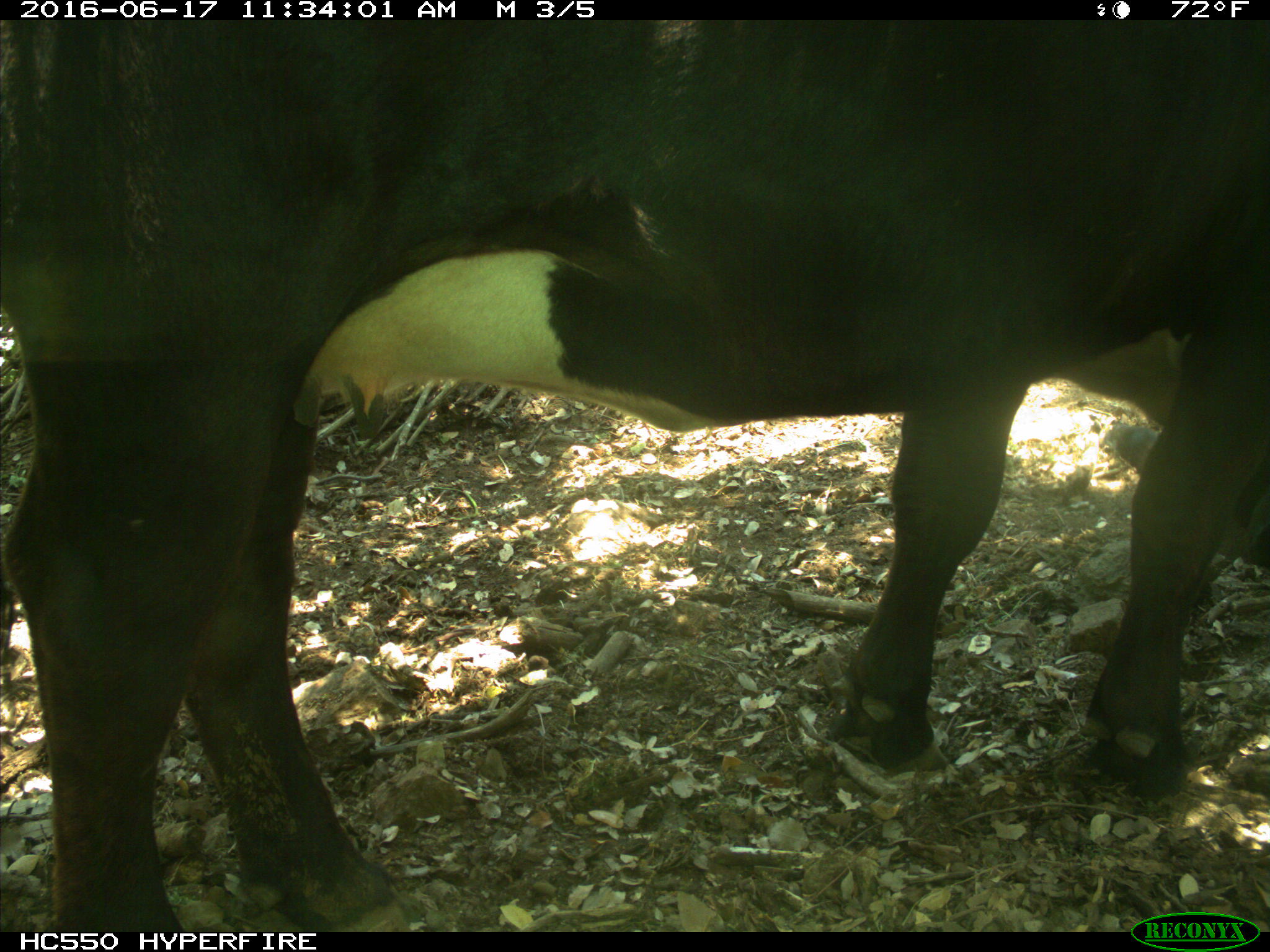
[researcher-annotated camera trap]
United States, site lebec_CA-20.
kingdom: Animalia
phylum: Chordata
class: Mammalia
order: Artiodactyla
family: Bovidae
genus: Bos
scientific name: Bos taurus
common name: domestic cow